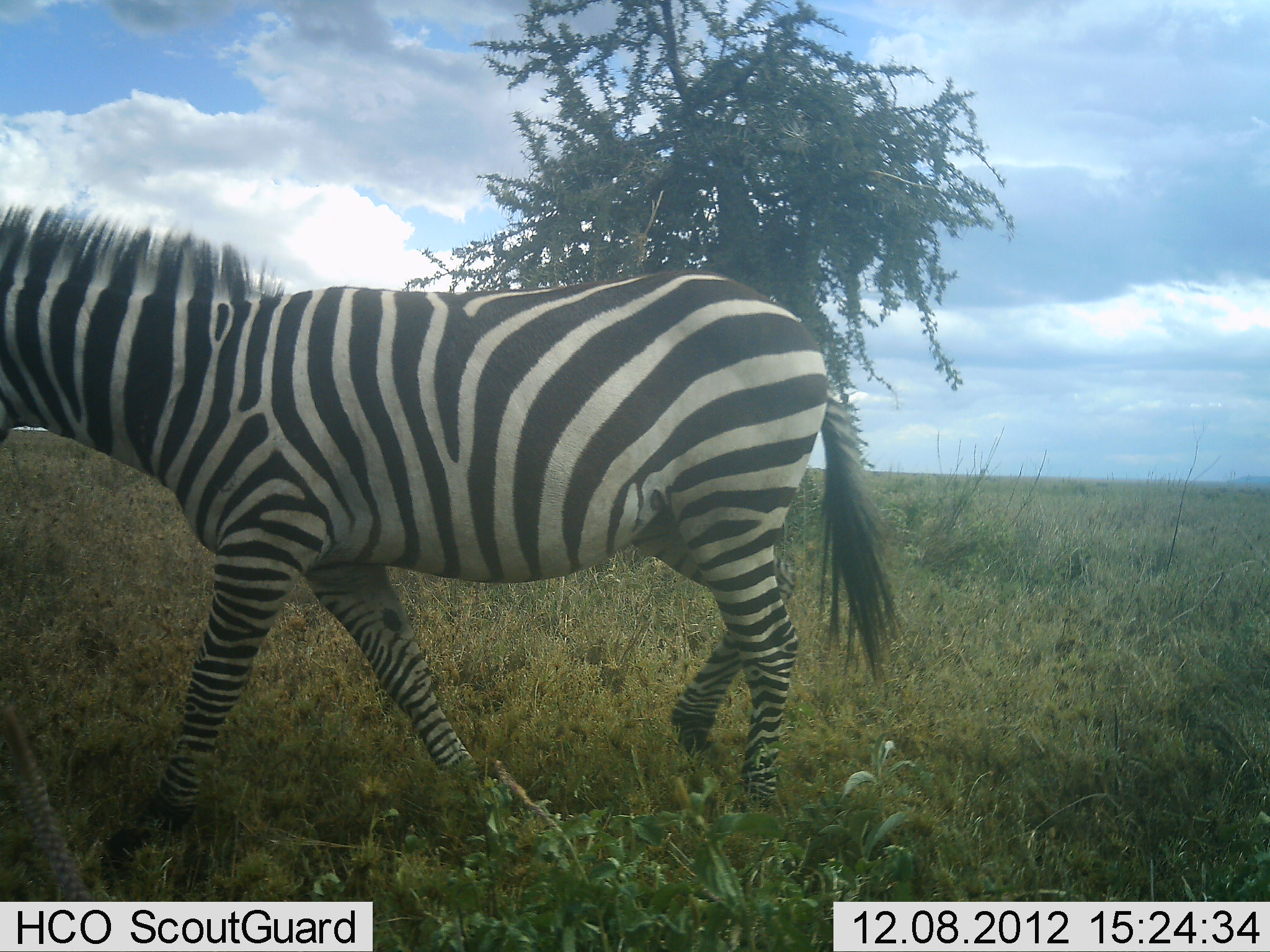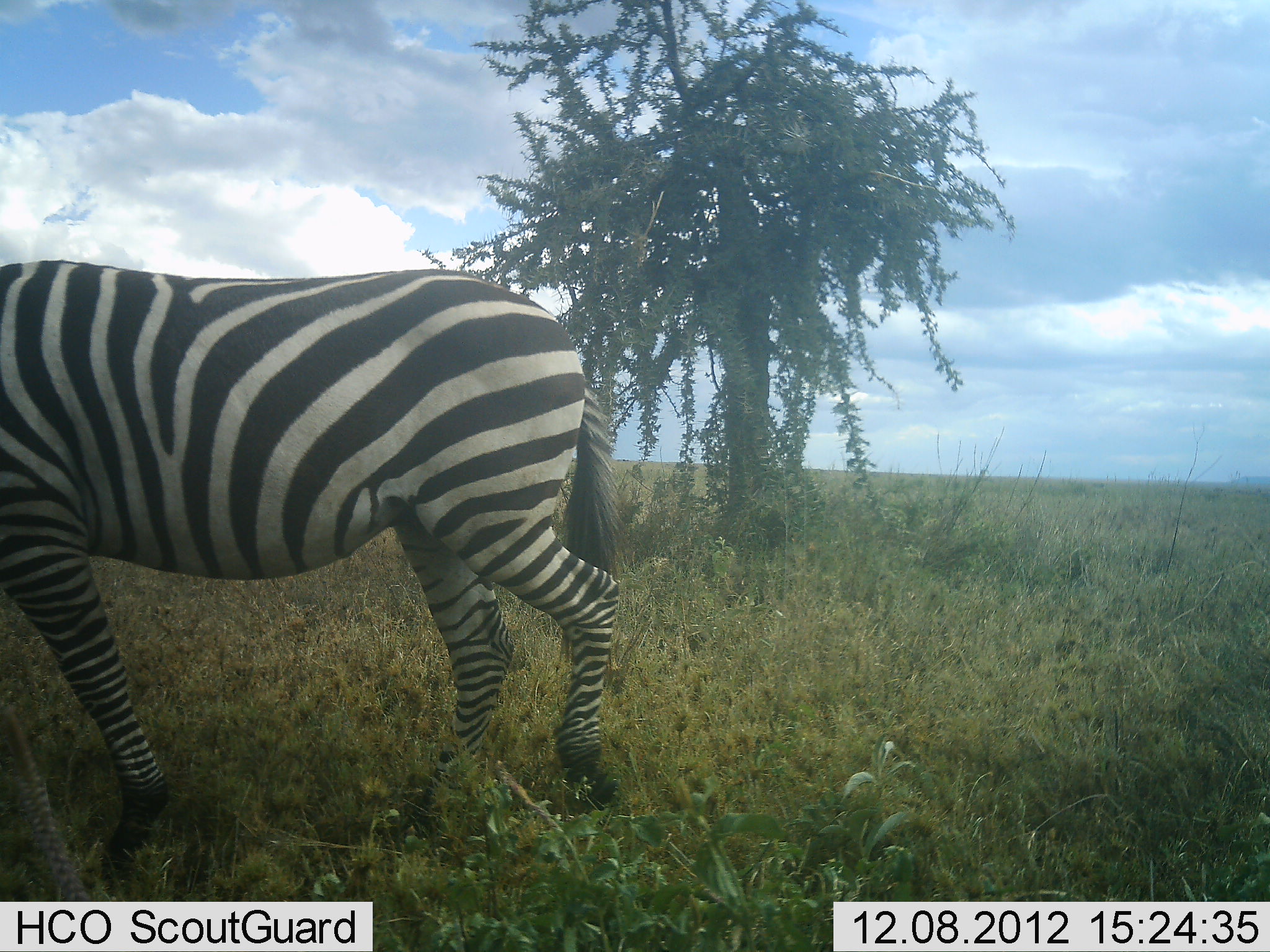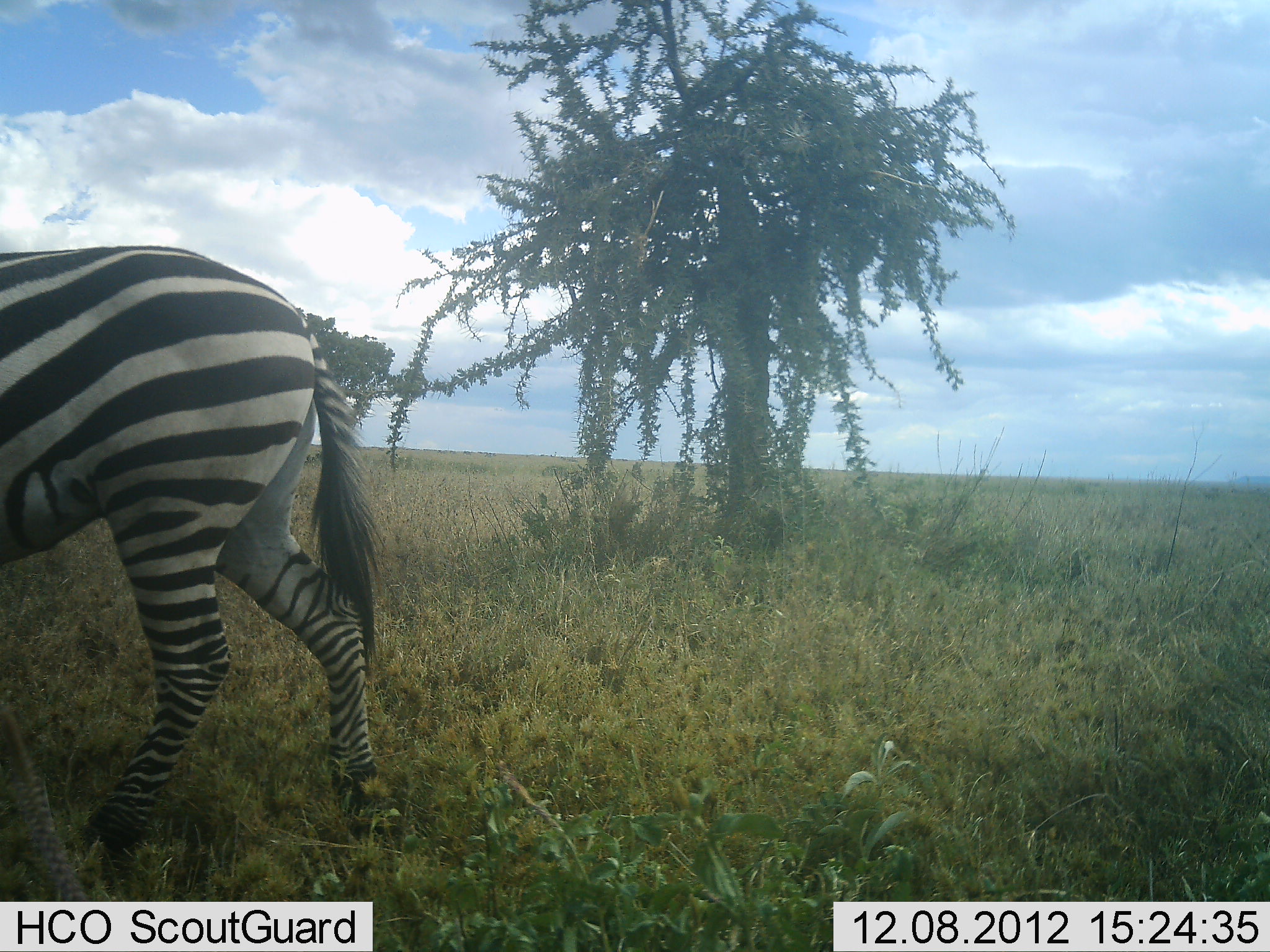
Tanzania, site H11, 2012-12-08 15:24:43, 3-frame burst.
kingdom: Animalia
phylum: Chordata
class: Mammalia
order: Perissodactyla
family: Equidae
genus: Equus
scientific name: Equus quagga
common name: plains zebra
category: zebra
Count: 1.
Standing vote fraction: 0%.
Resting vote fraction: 0%.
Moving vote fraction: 100%.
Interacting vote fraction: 0%.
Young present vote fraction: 0%.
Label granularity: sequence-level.